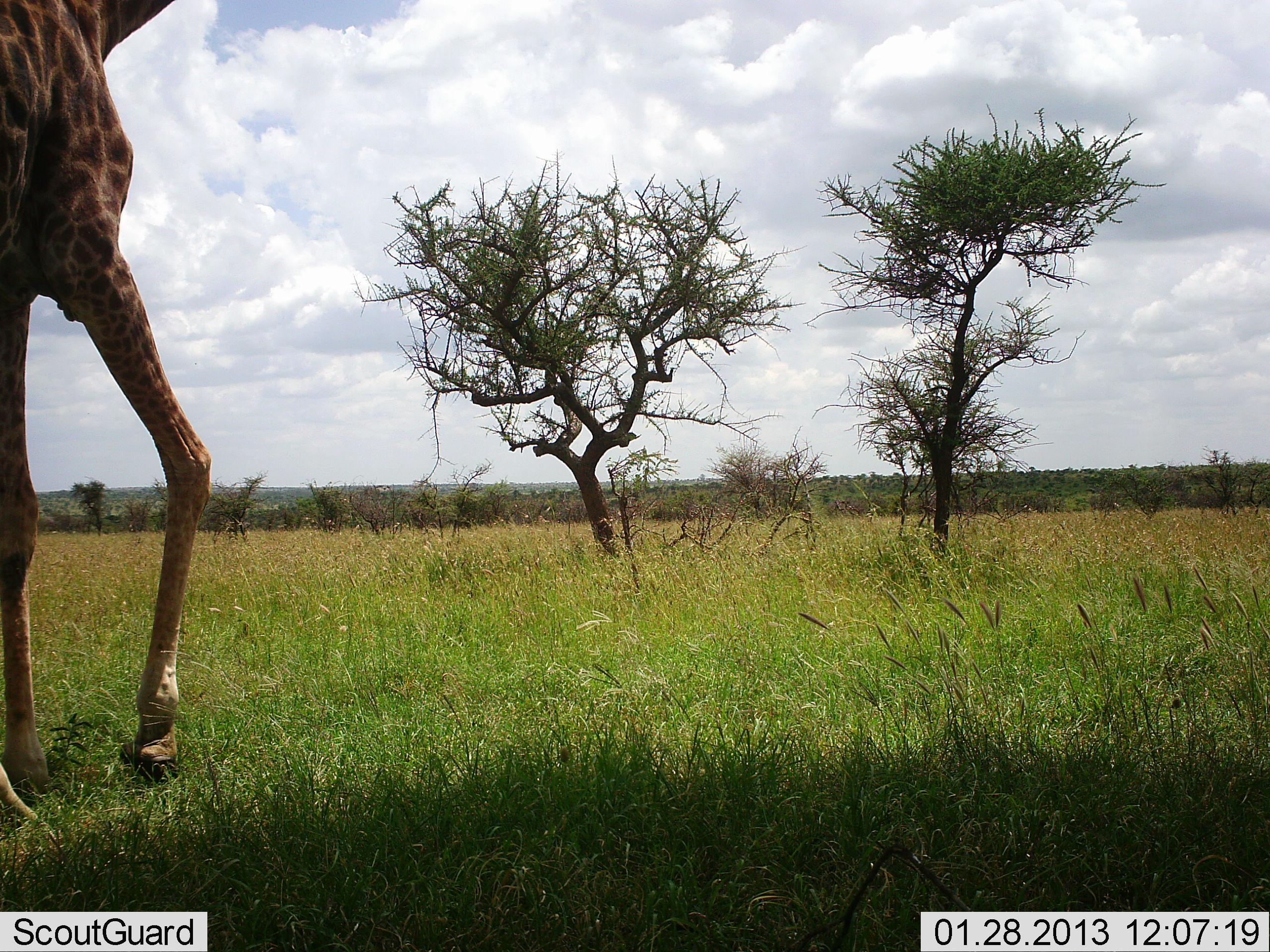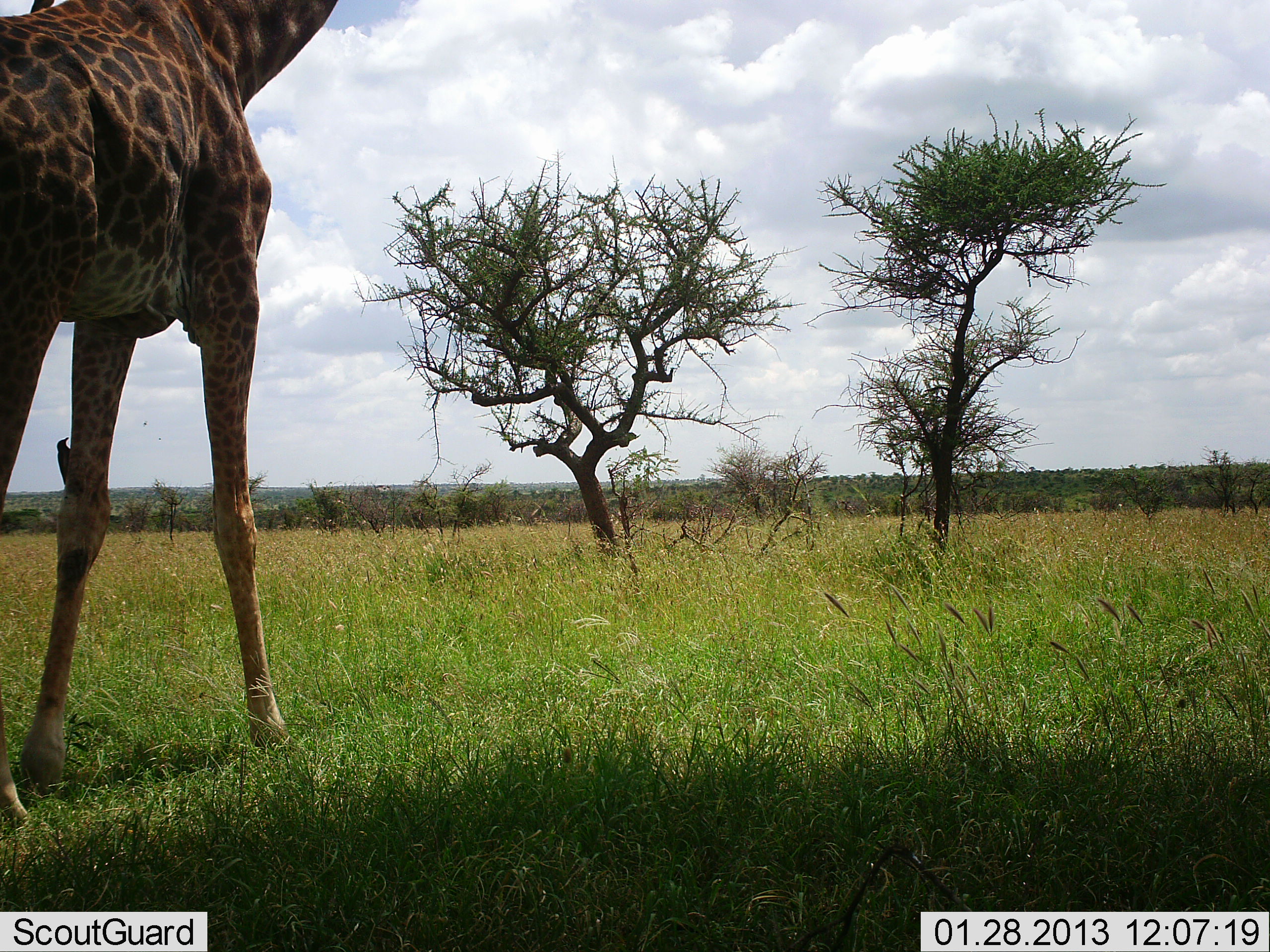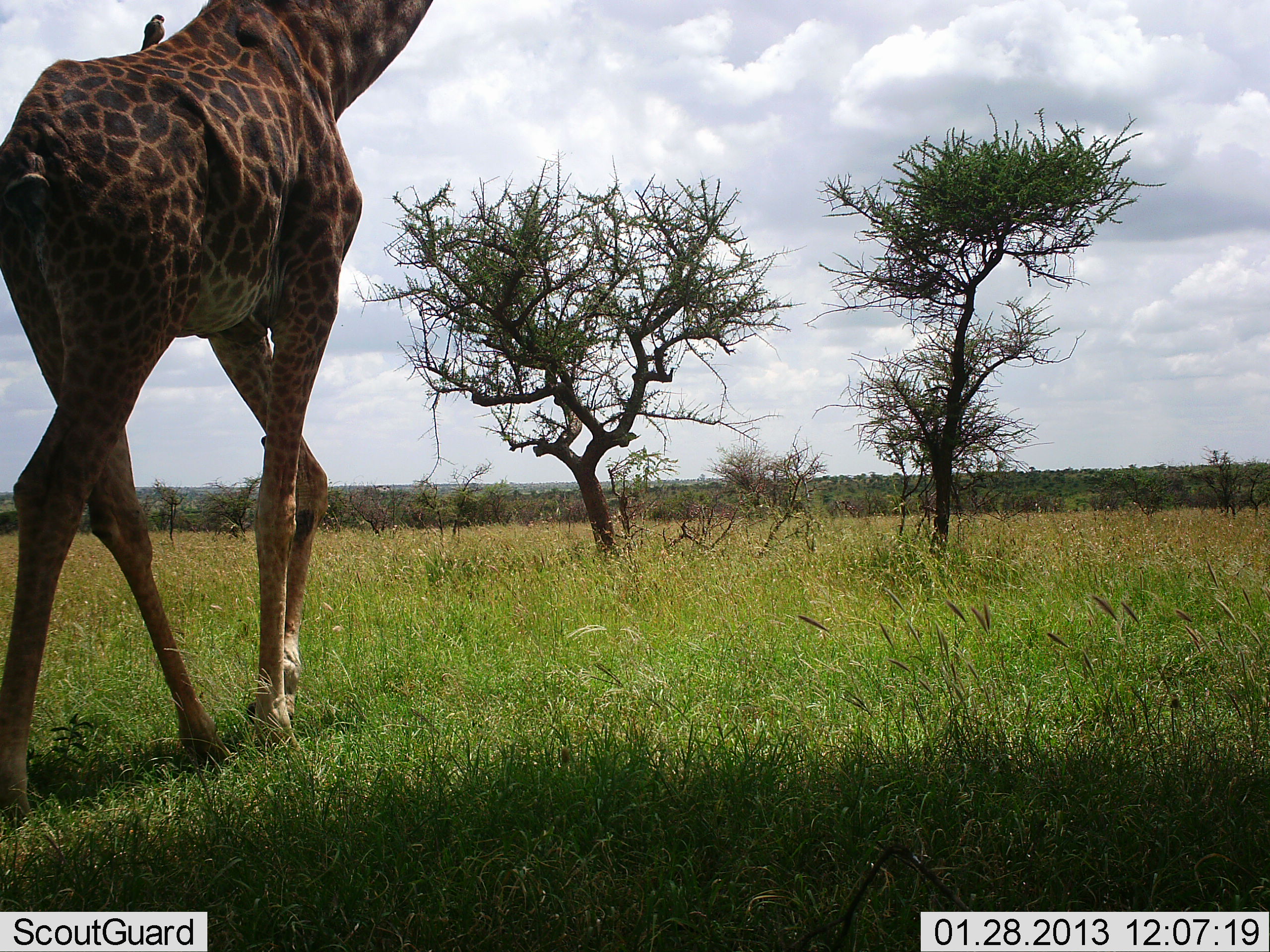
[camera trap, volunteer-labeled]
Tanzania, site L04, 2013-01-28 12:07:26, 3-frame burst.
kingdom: Animalia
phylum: Chordata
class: Mammalia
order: Artiodactyla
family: Giraffidae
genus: Giraffa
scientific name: Giraffa camelopardalis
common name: giraffe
Giraffe (Giraffa camelopardalis), count 1. Behavior (volunteer vote fractions): standing 10%, resting 0%, moving 90%, interacting 0%. Young present (vote fraction): 0%. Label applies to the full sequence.